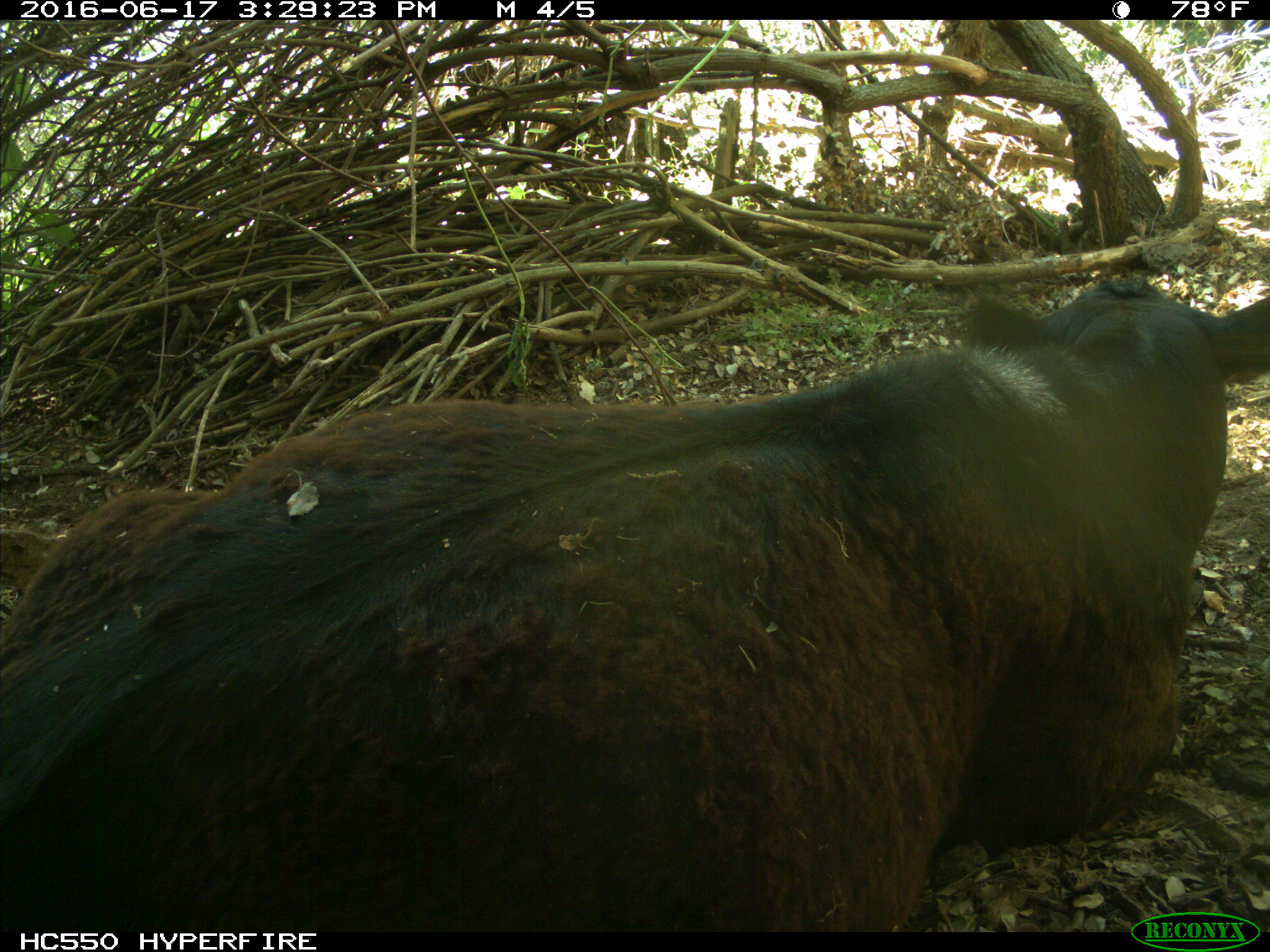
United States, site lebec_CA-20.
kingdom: Animalia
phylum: Chordata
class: Mammalia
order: Artiodactyla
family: Bovidae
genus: Bos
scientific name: Bos taurus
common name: domestic cow